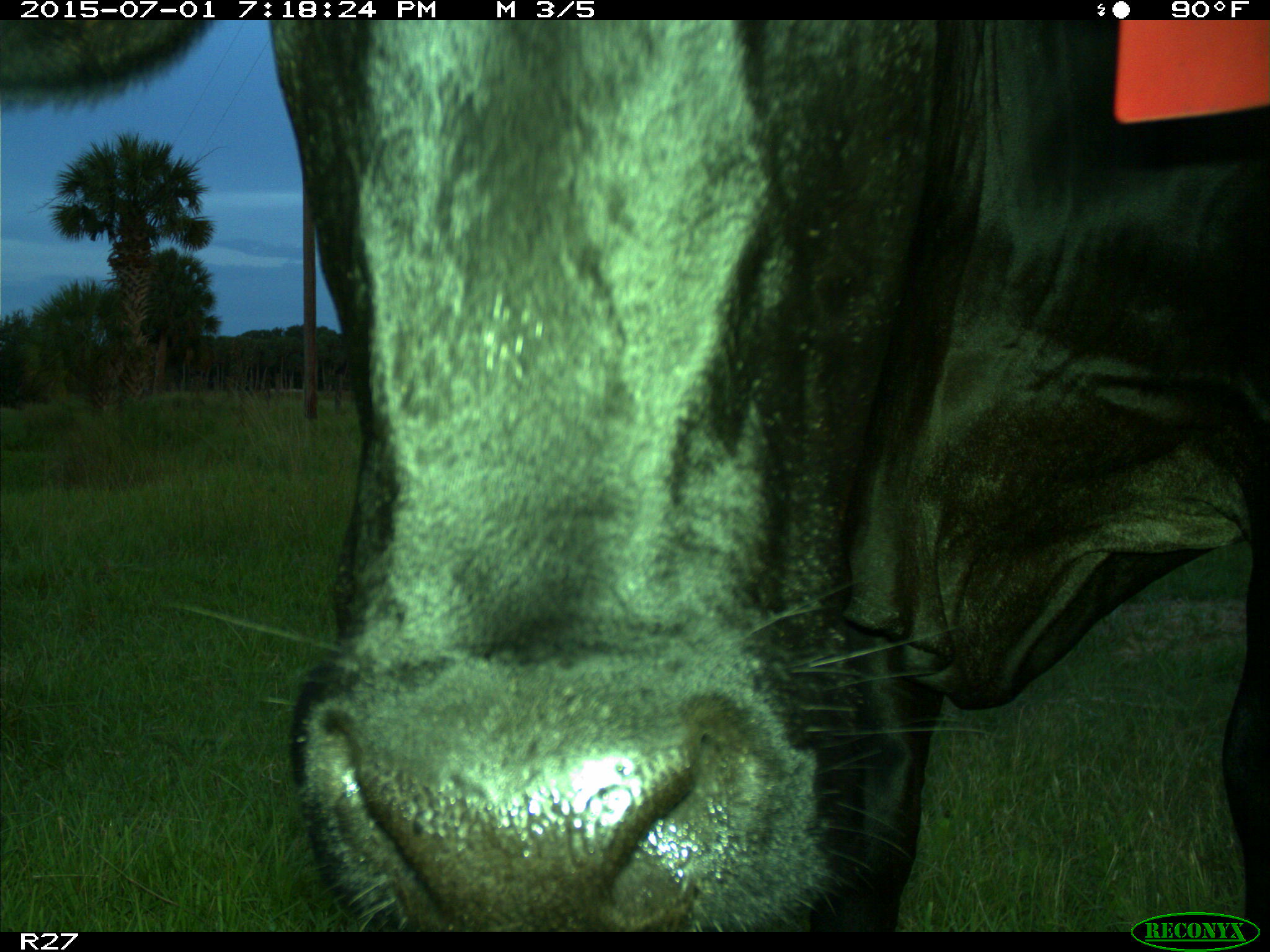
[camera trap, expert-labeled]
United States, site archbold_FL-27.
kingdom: Animalia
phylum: Chordata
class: Mammalia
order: Artiodactyla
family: Bovidae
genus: Bos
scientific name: Bos taurus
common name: domestic cow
Bos taurus (domestic cow).